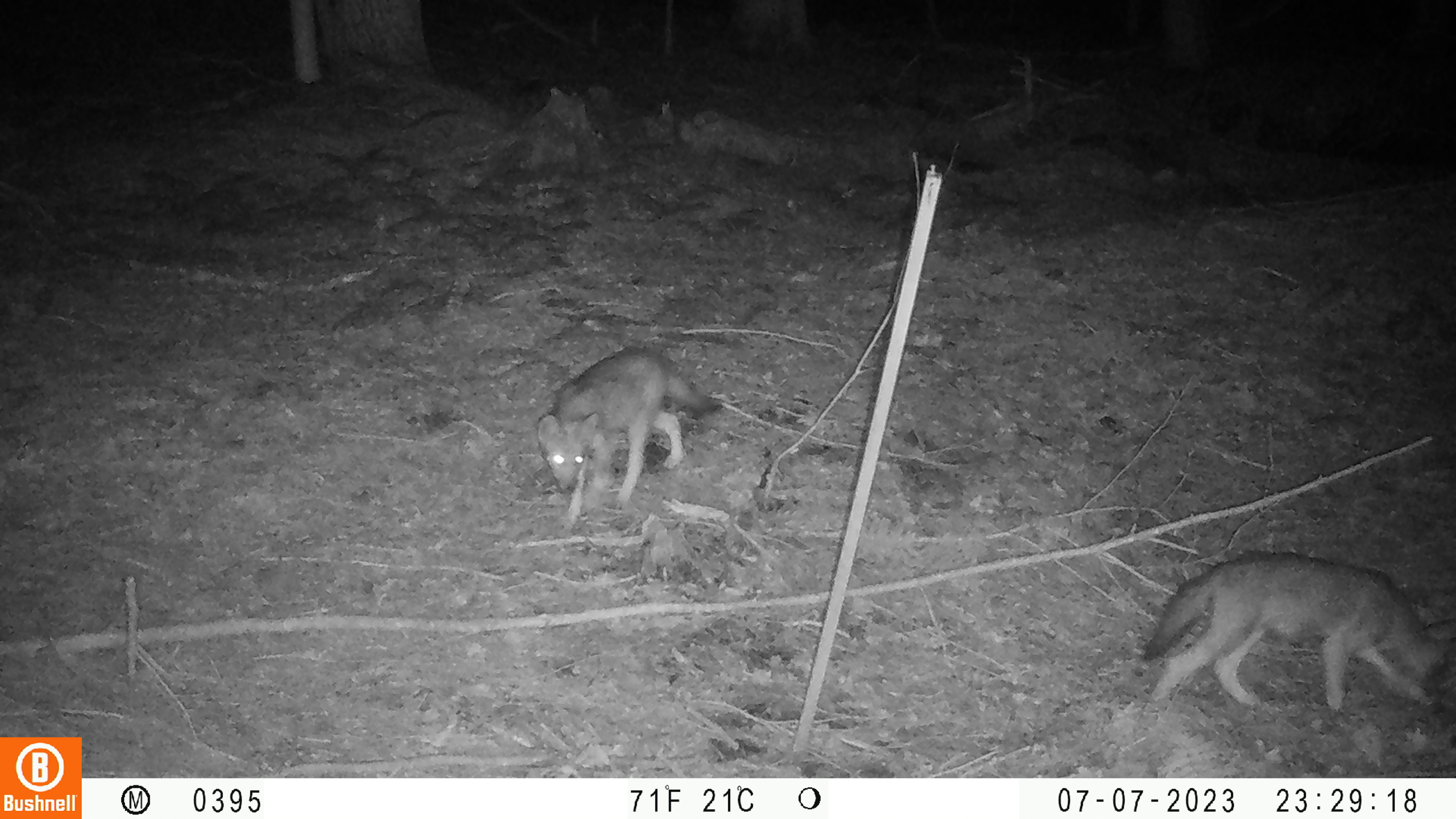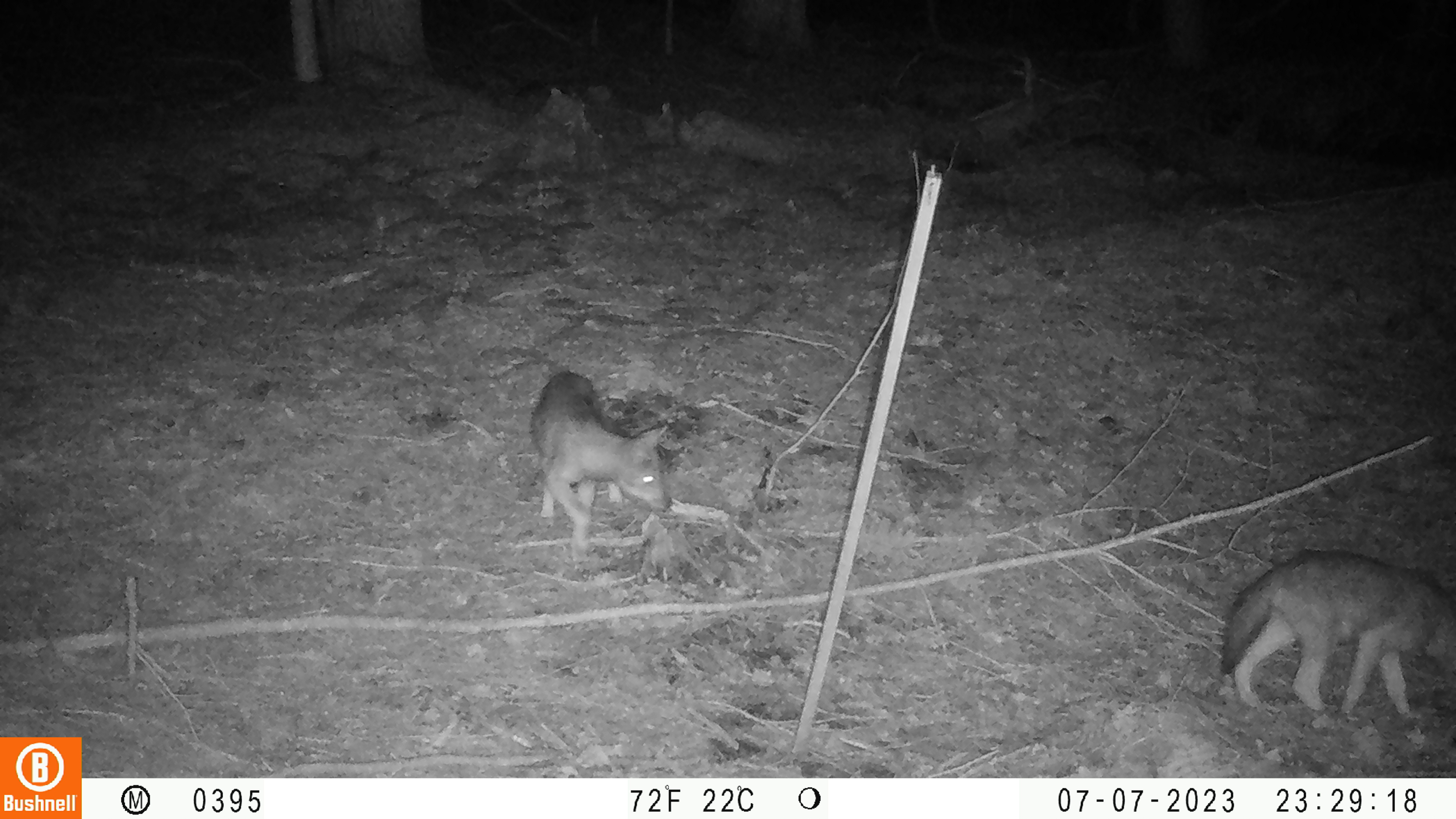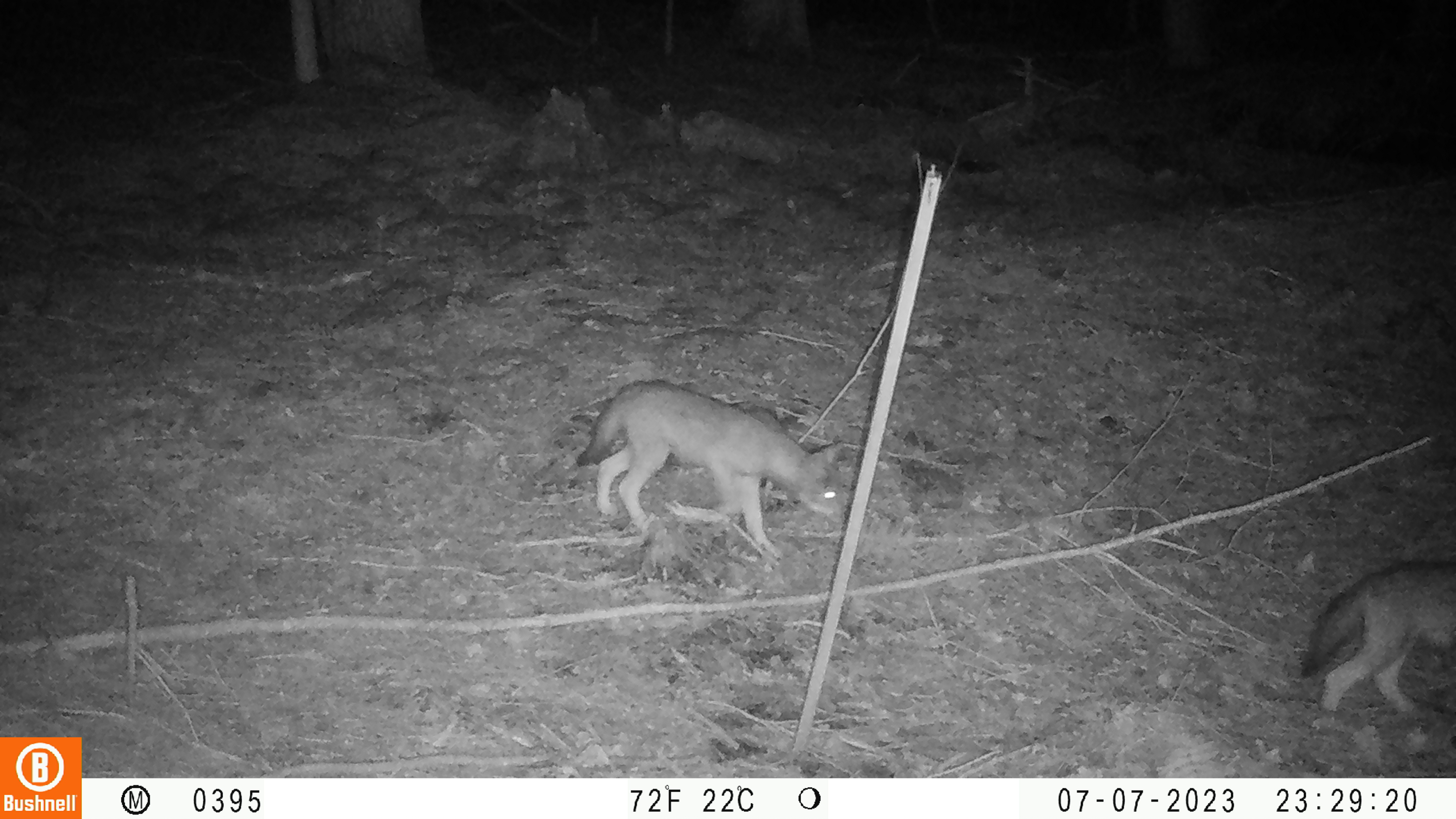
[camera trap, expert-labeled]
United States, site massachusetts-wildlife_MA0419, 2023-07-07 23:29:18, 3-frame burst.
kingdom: Animalia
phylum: Chordata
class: Mammalia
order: Carnivora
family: Canidae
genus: Urocyon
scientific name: Urocyon cinereoargenteus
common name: gray fox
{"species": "gray fox (Urocyon cinereoargenteus)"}